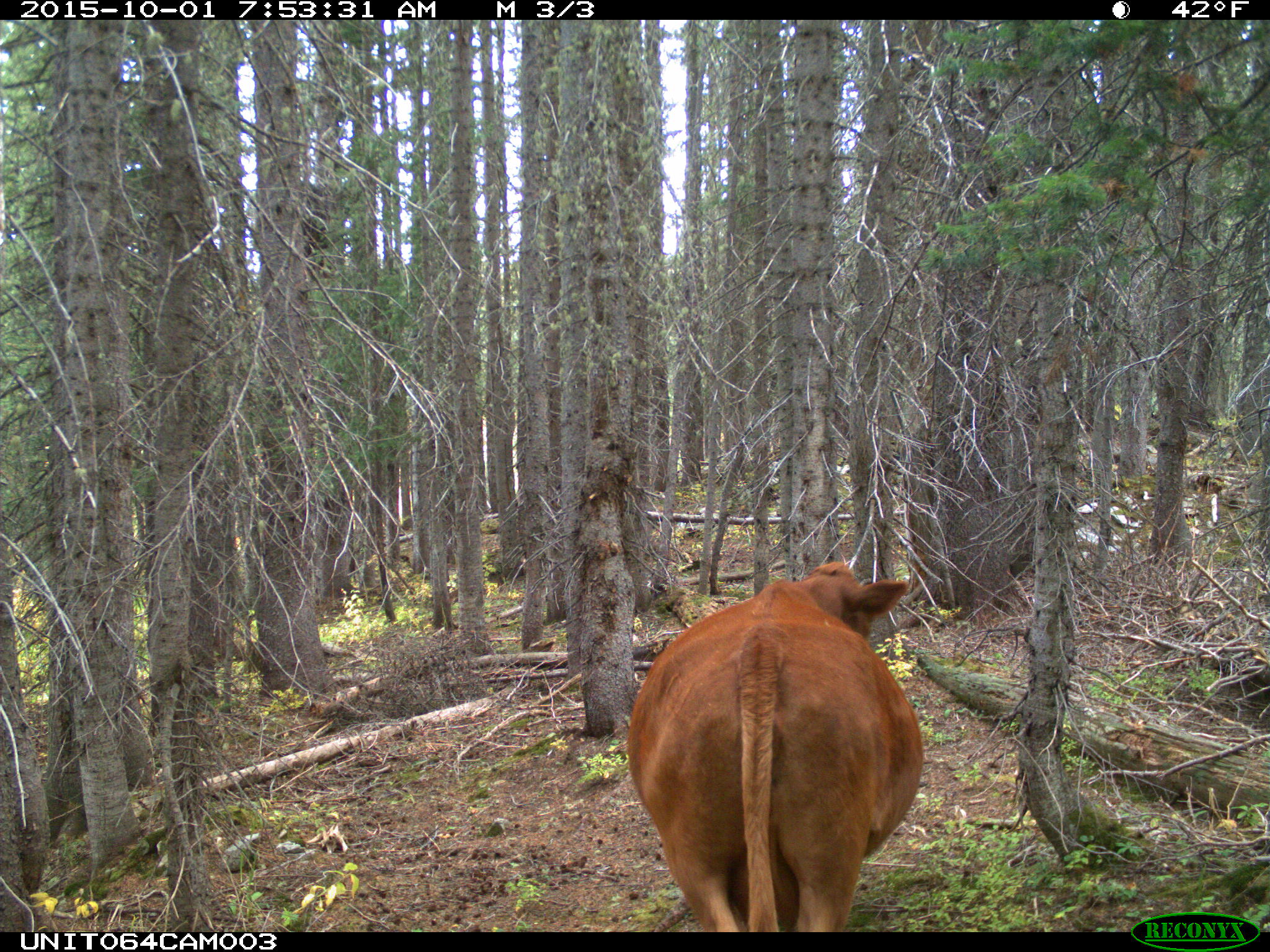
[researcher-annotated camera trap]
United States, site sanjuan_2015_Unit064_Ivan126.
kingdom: Animalia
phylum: Chordata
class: Mammalia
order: Artiodactyla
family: Bovidae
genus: Bos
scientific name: Bos taurus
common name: domestic cow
Bos taurus (domestic cow).